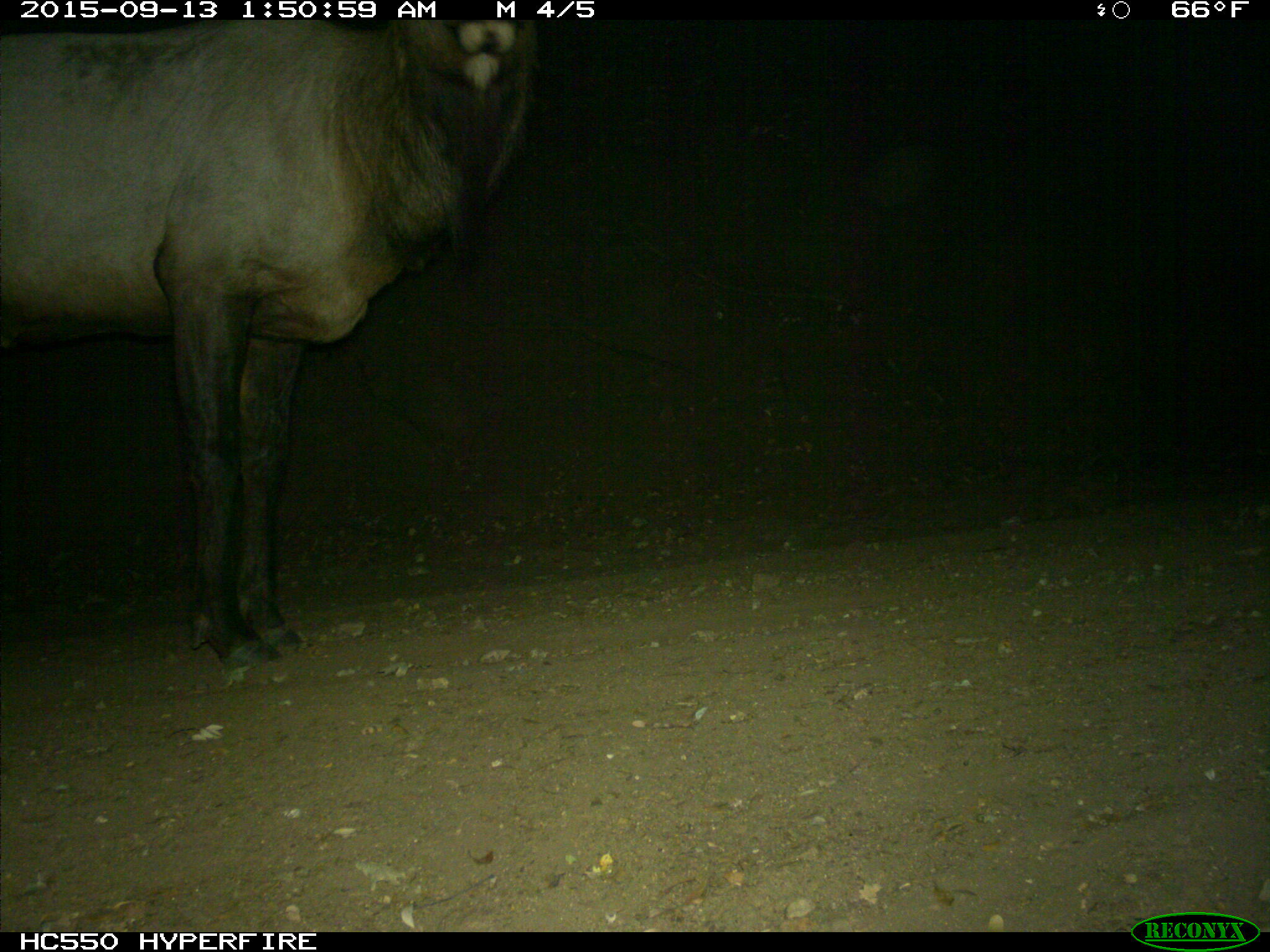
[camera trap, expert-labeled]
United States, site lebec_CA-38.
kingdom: Animalia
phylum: Chordata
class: Mammalia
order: Artiodactyla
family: Cervidae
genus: Cervus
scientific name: Cervus canadensis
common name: elk